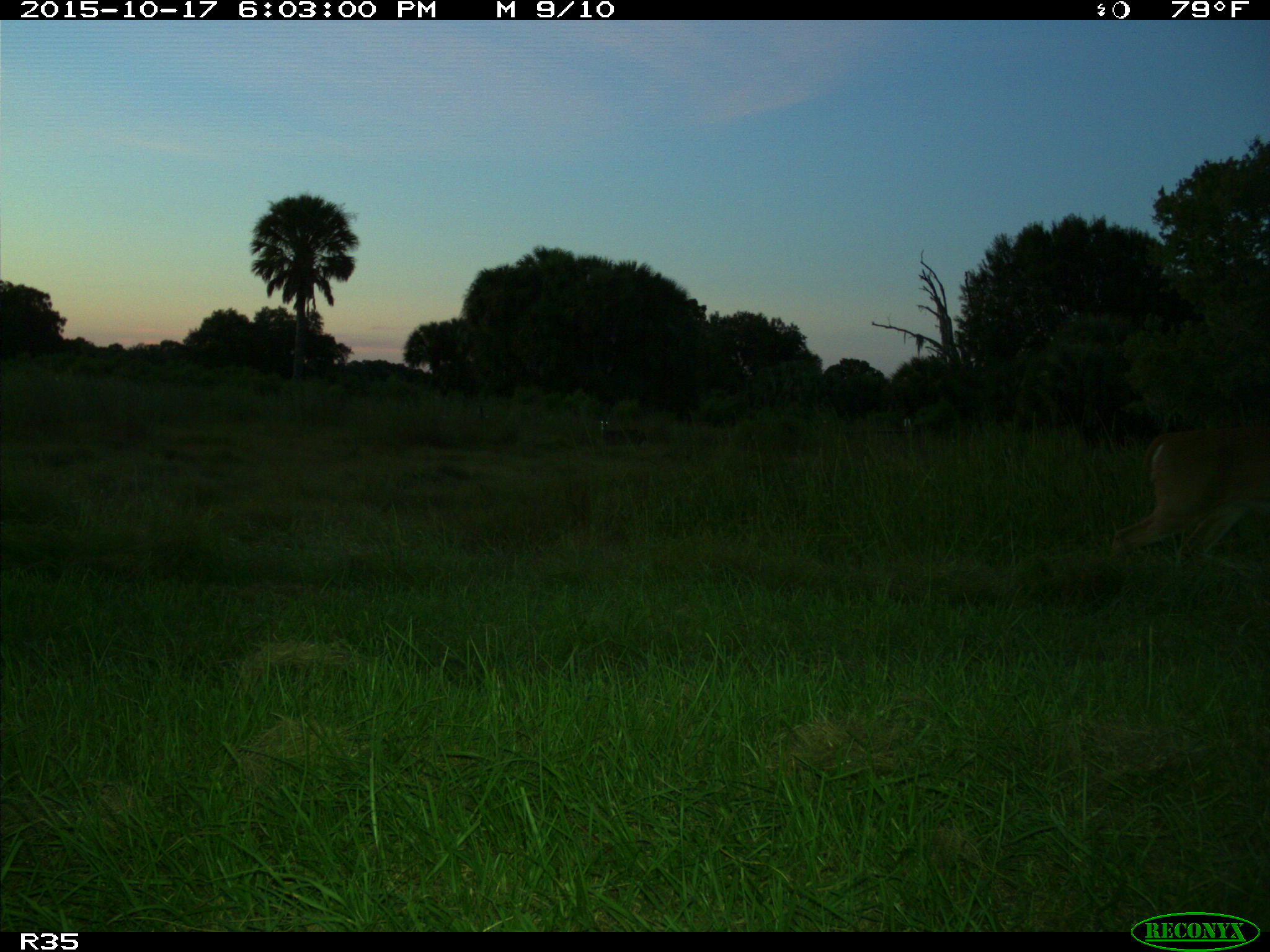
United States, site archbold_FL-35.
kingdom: Animalia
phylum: Chordata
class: Mammalia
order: Artiodactyla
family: Cervidae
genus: Odocoileus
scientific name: Odocoileus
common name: deer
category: unidentified deer